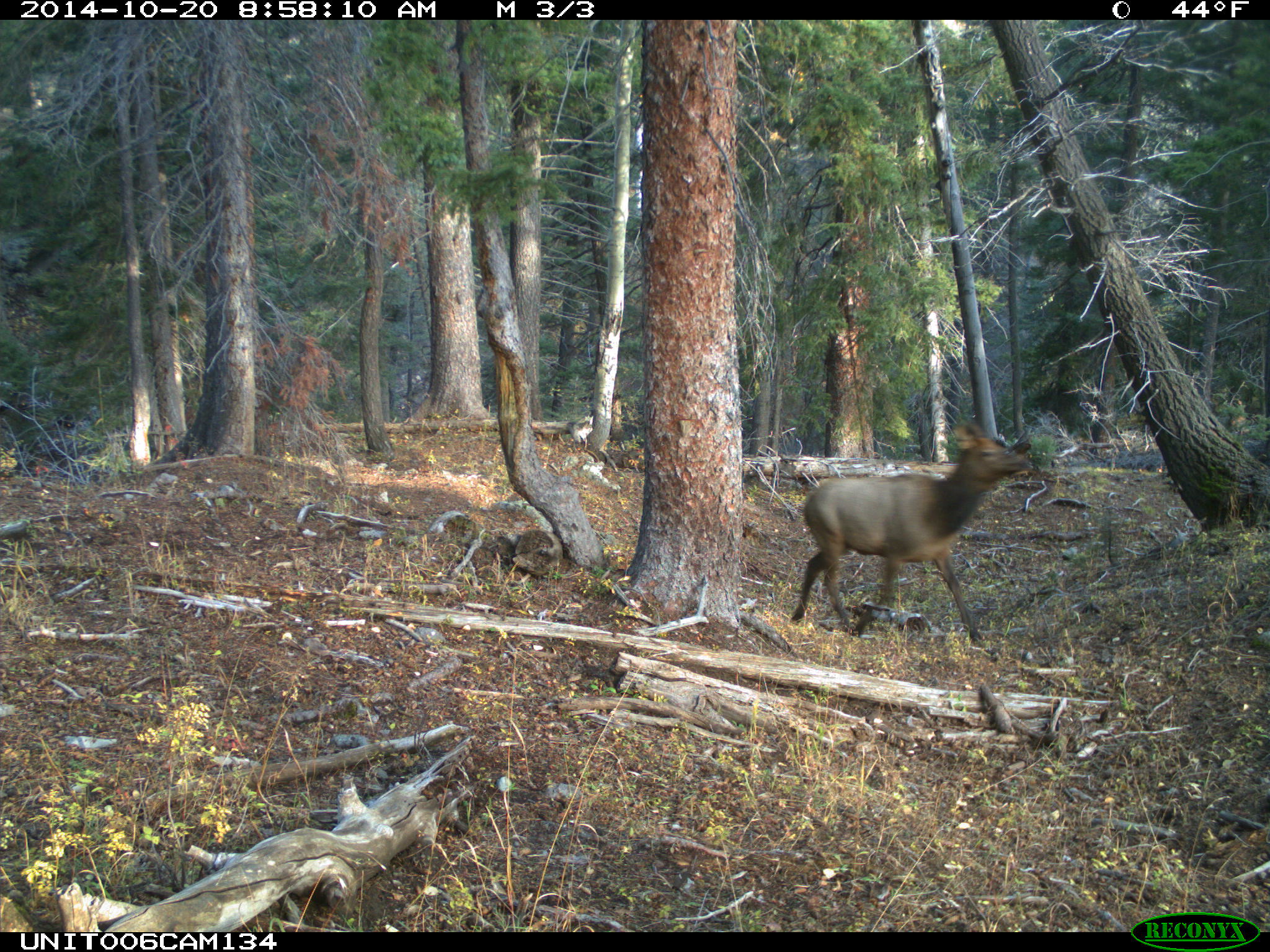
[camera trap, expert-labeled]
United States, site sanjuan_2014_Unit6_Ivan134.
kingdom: Animalia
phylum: Chordata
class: Mammalia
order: Artiodactyla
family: Cervidae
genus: Cervus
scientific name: Cervus elaphus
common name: red deer